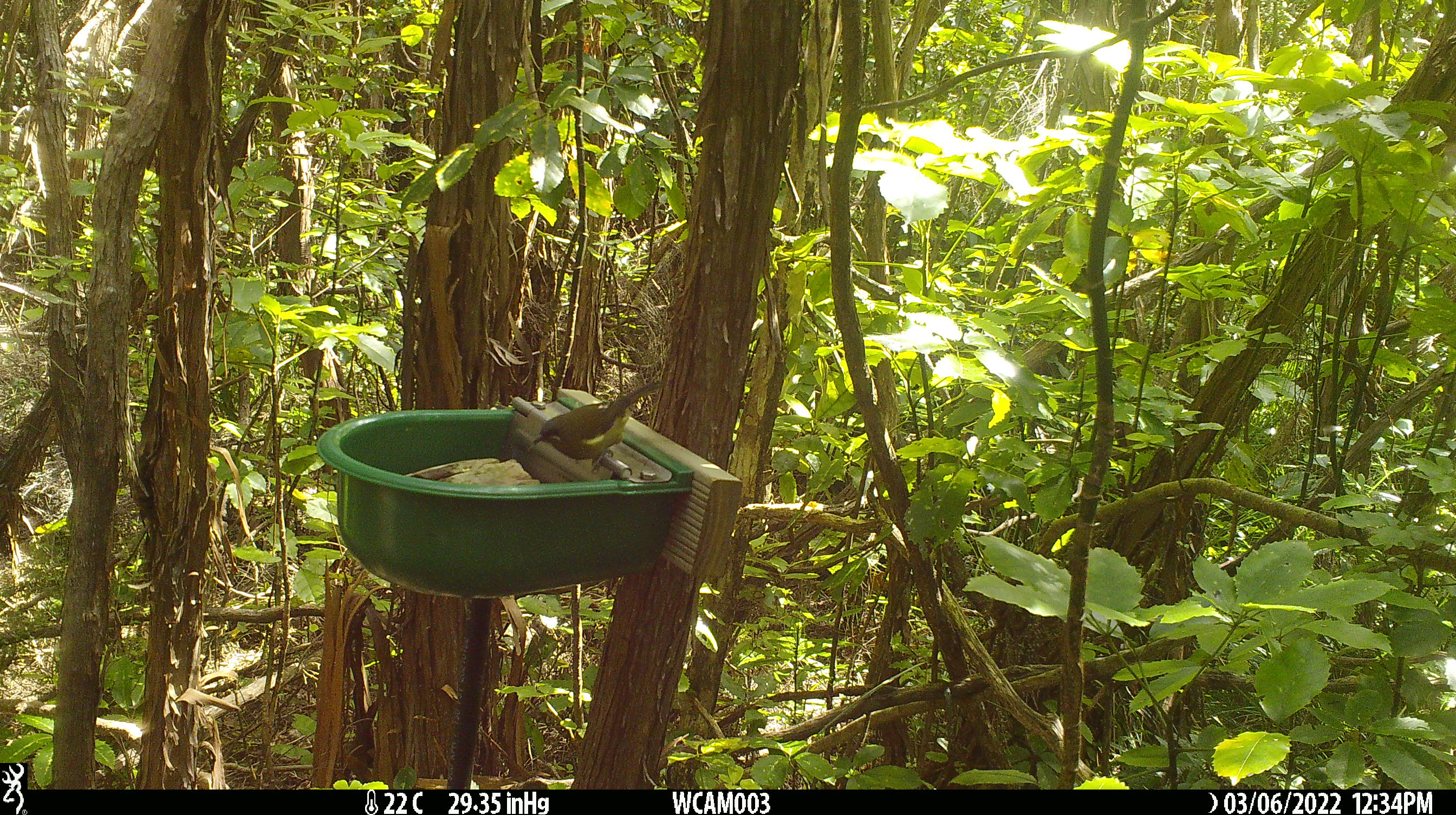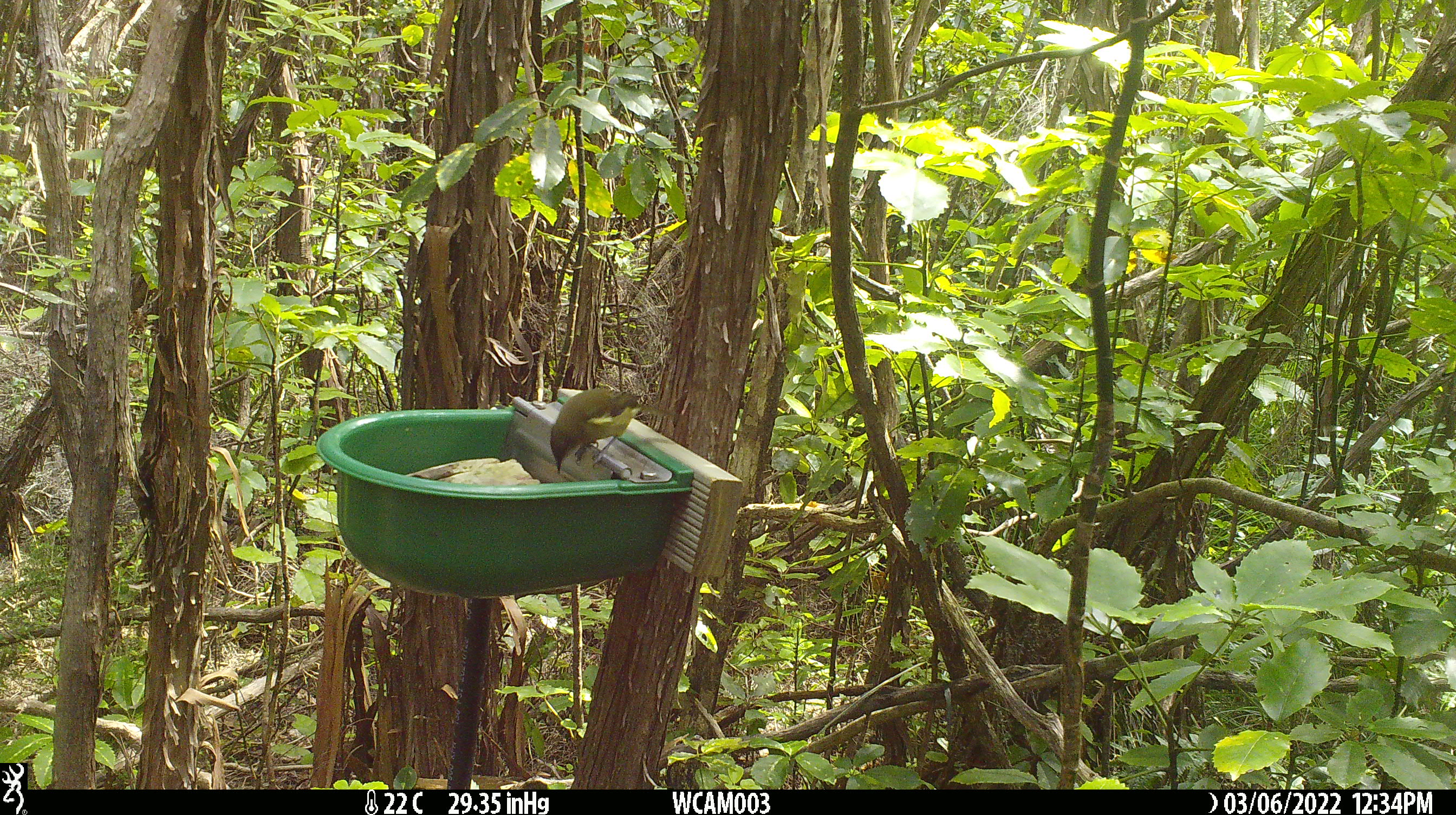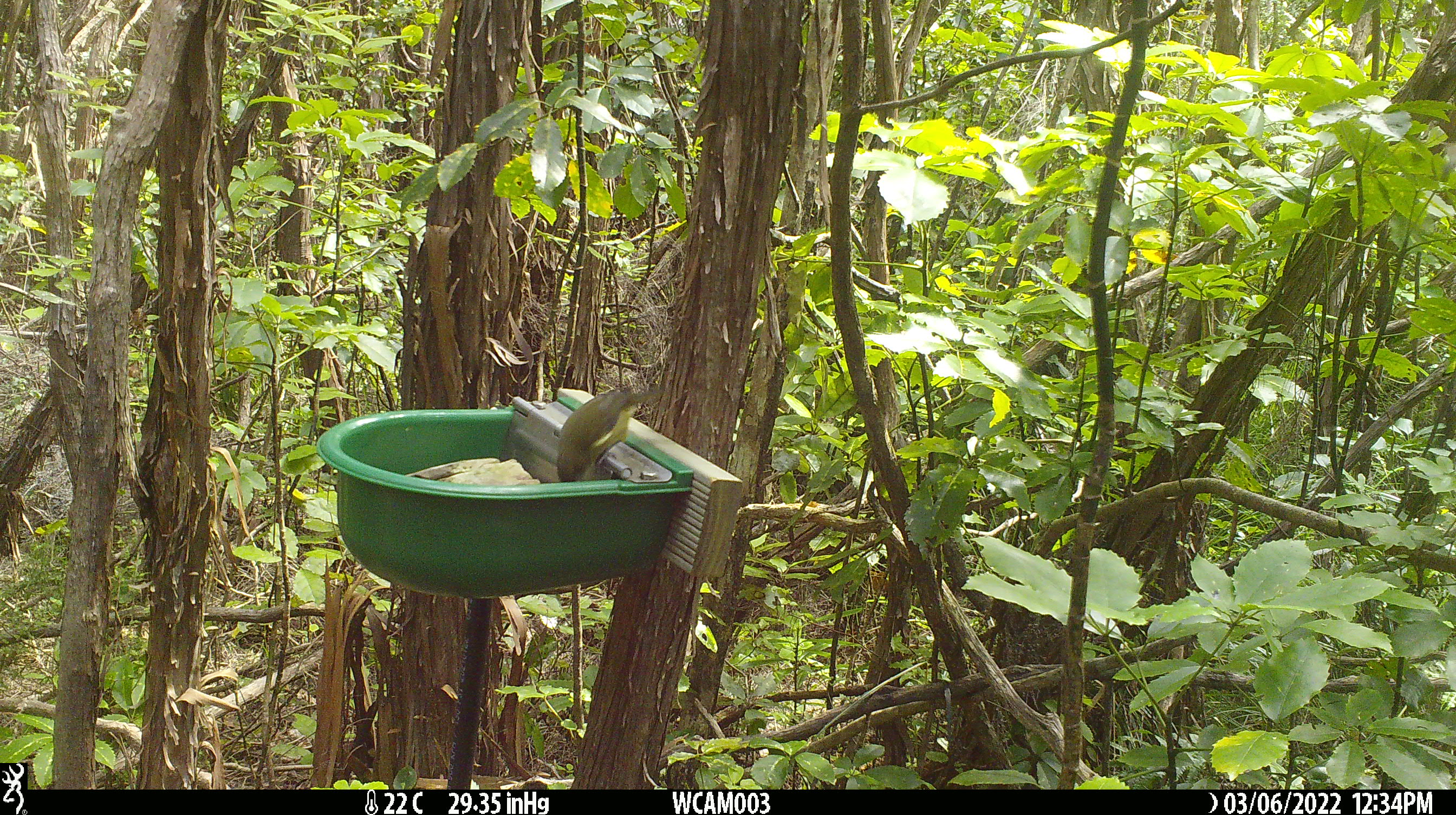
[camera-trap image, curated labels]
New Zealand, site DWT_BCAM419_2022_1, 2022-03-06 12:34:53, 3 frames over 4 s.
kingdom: Animalia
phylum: Chordata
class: Aves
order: Passeriformes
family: Meliphagidae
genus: Anthornis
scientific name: Anthornis melanura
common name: new zealand bellbird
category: bellbird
Bellbird (new zealand bellbird) (Anthornis melanura).